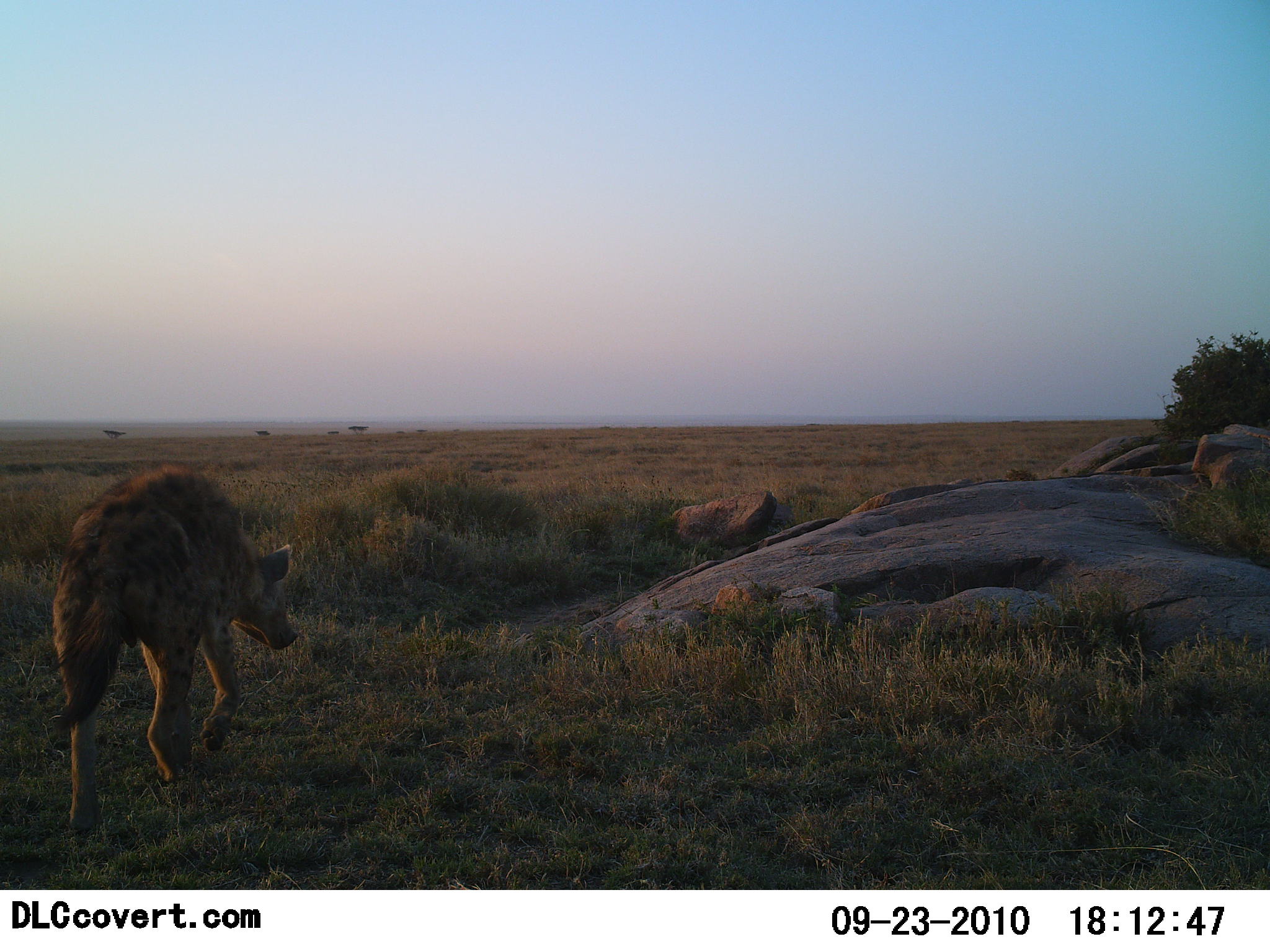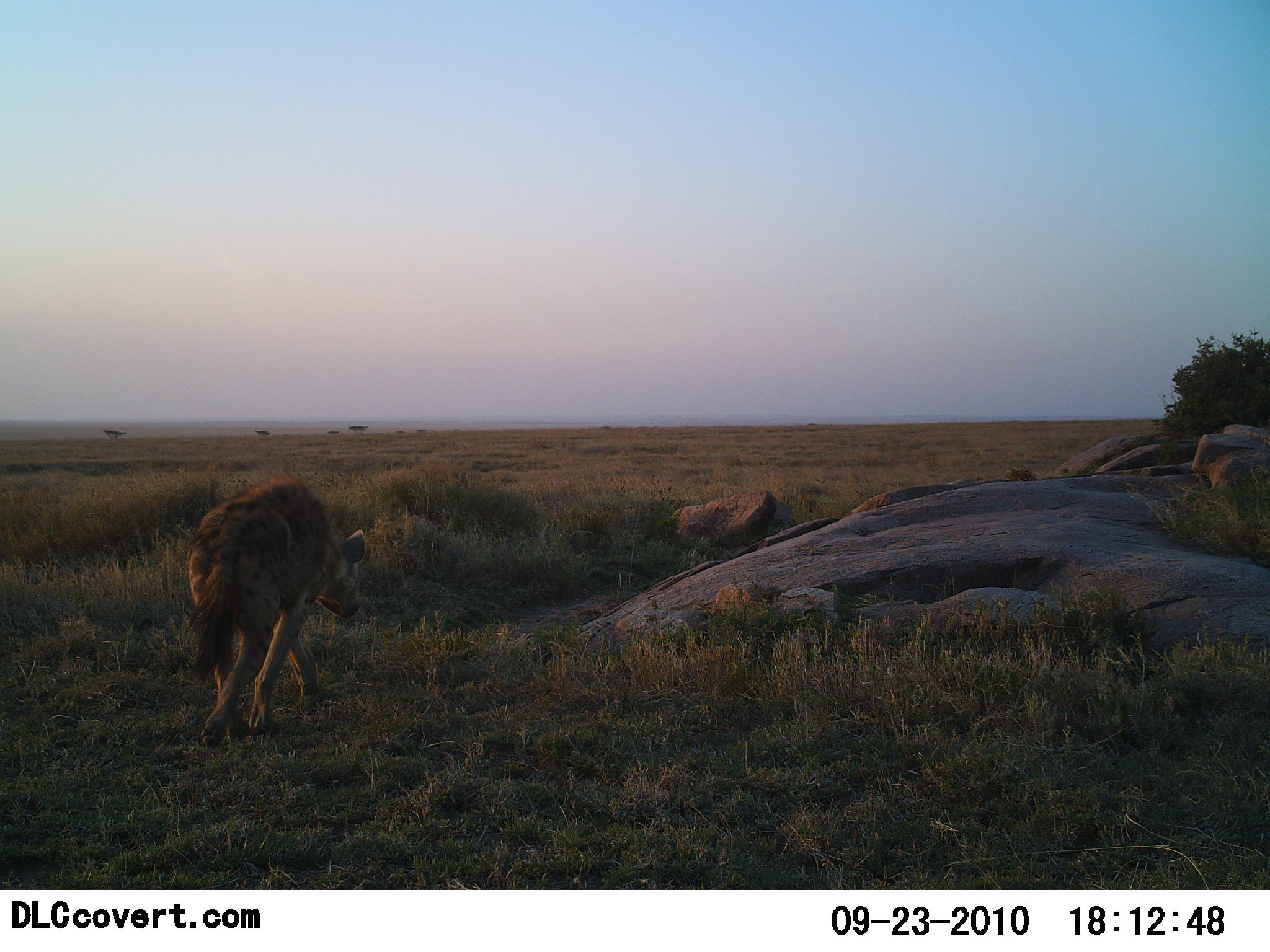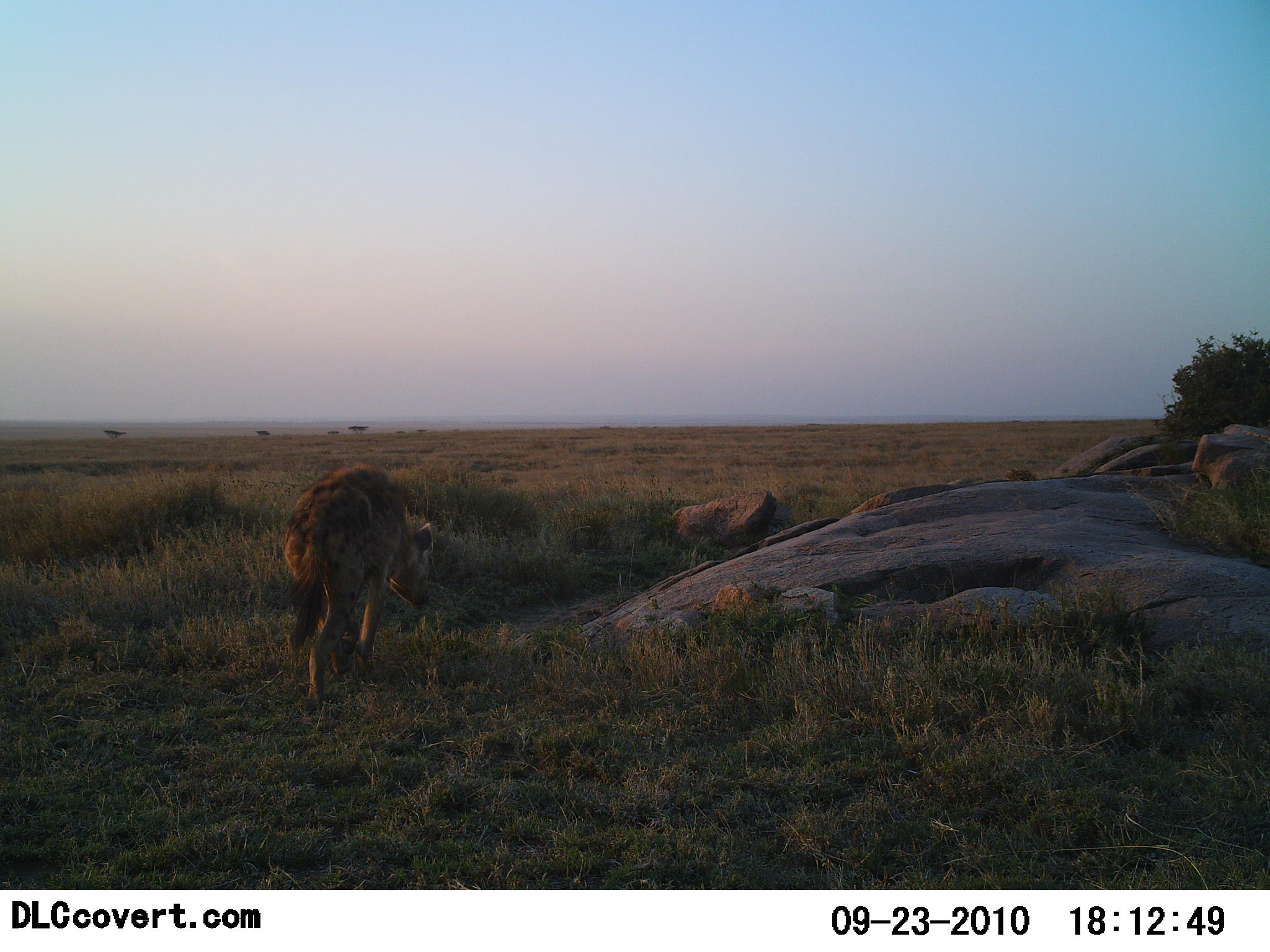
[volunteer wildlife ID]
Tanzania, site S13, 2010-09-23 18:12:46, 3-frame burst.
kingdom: Animalia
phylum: Chordata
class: Mammalia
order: Carnivora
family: Hyaenidae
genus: Crocuta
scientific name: Crocuta crocuta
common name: spotted hyena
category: hyenaspotted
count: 1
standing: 0%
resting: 0%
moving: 100%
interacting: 0%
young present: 0%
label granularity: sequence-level